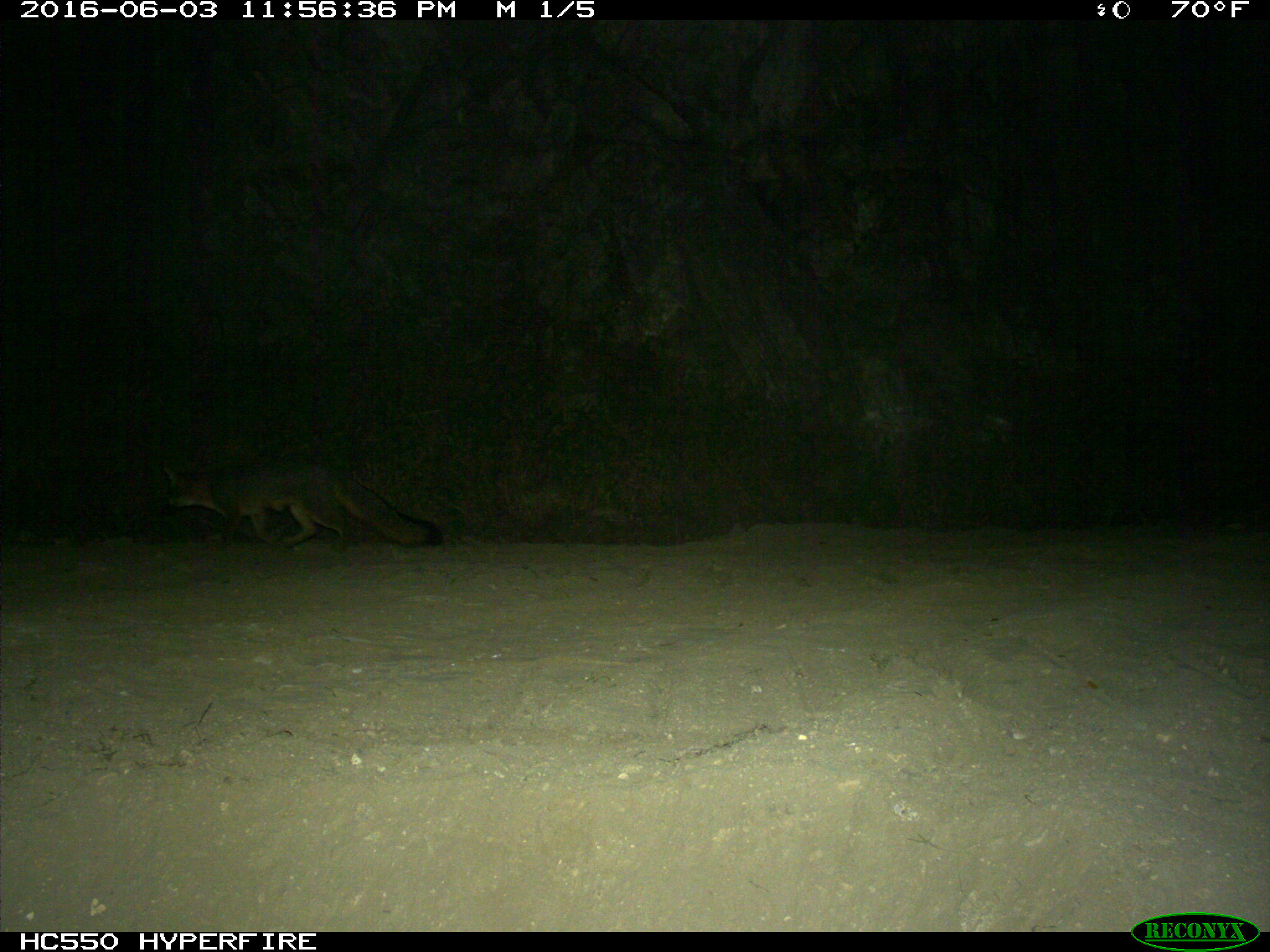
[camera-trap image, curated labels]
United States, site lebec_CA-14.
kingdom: Animalia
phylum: Chordata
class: Mammalia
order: Carnivora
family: Canidae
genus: Urocyon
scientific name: Urocyon cinereoargenteus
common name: gray fox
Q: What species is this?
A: Urocyon cinereoargenteus (gray fox).